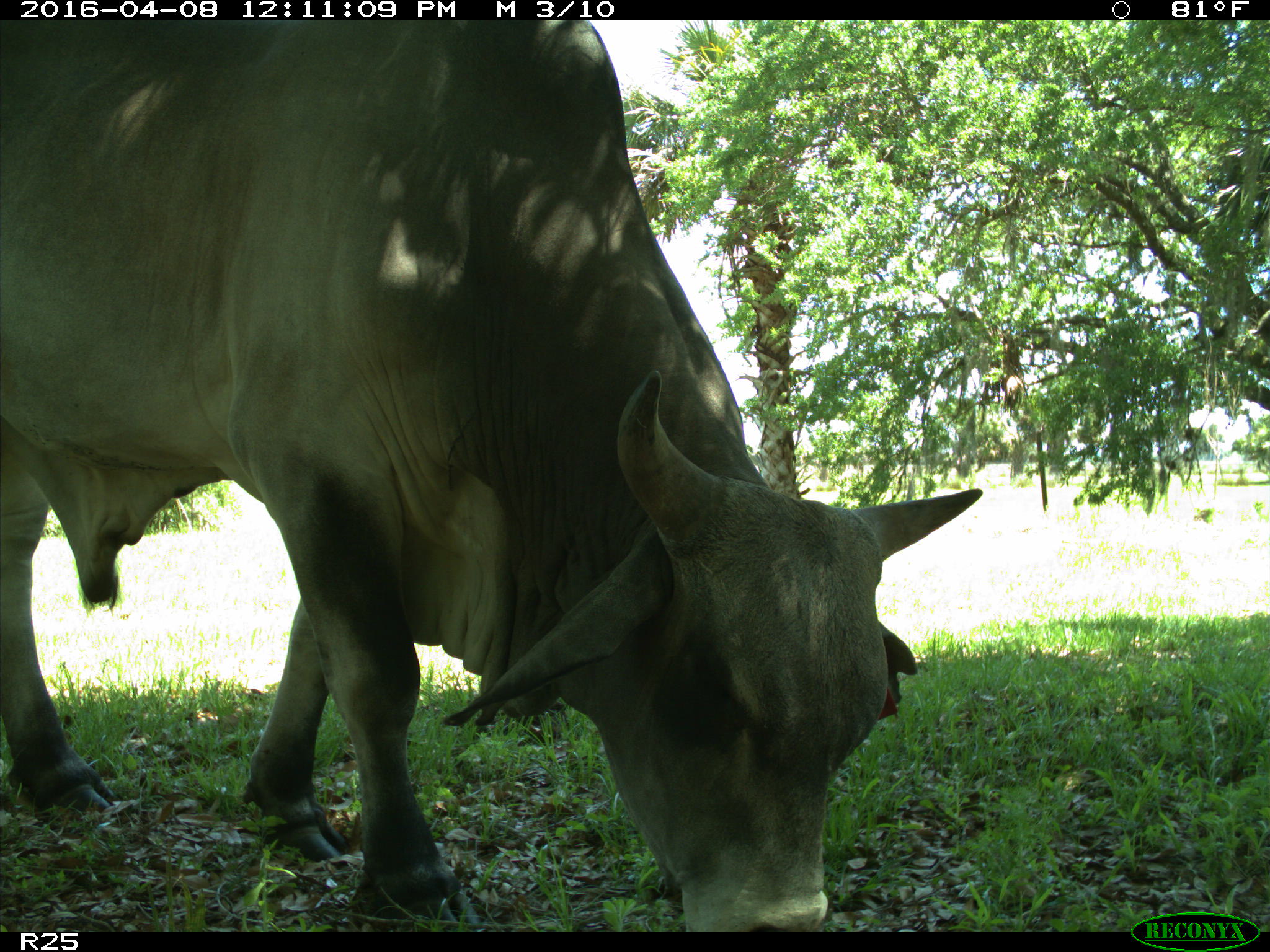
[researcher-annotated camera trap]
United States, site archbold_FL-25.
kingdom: Animalia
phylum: Chordata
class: Mammalia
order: Artiodactyla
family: Bovidae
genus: Bos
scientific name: Bos taurus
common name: domestic cow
Bos taurus (domestic cow).